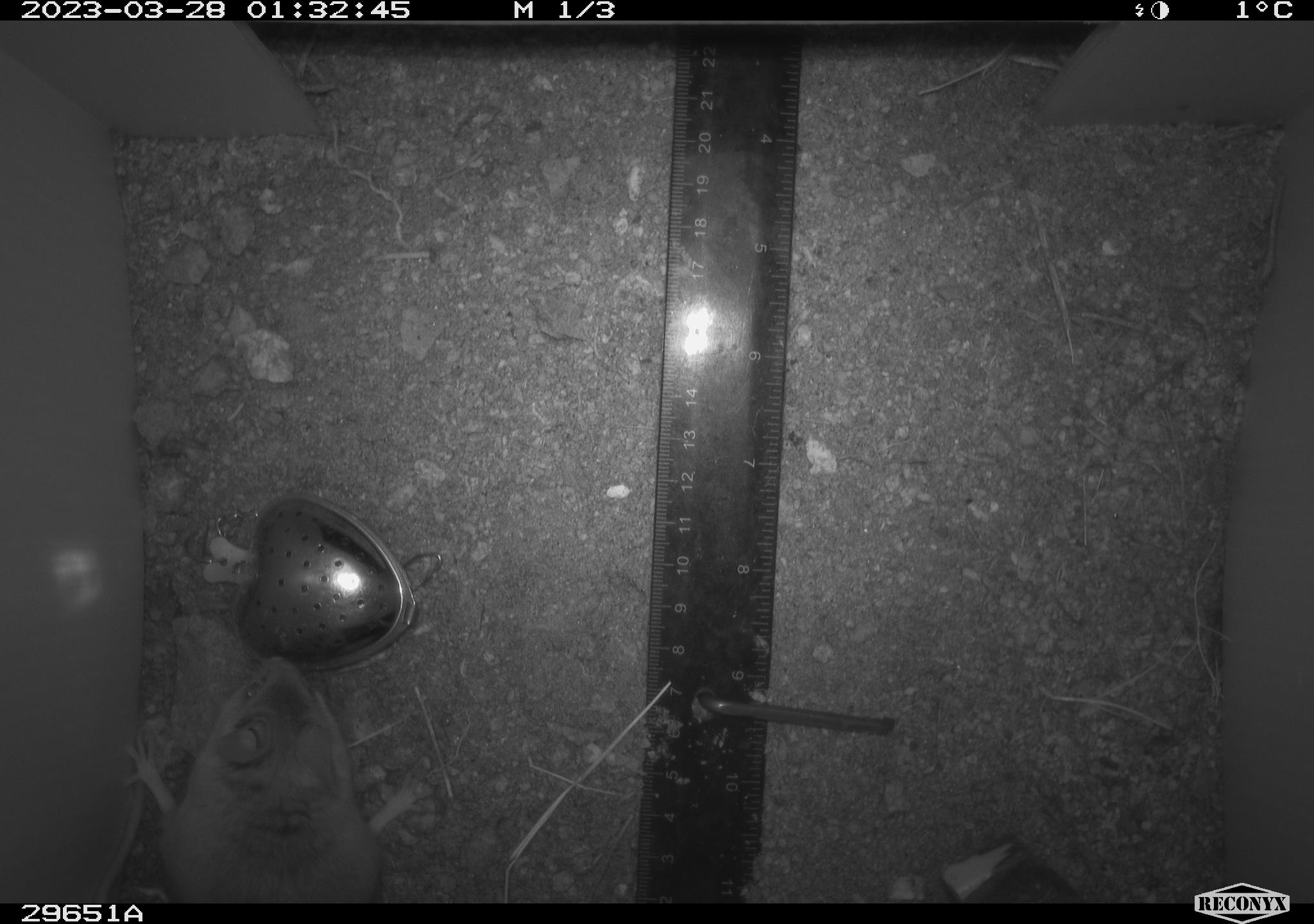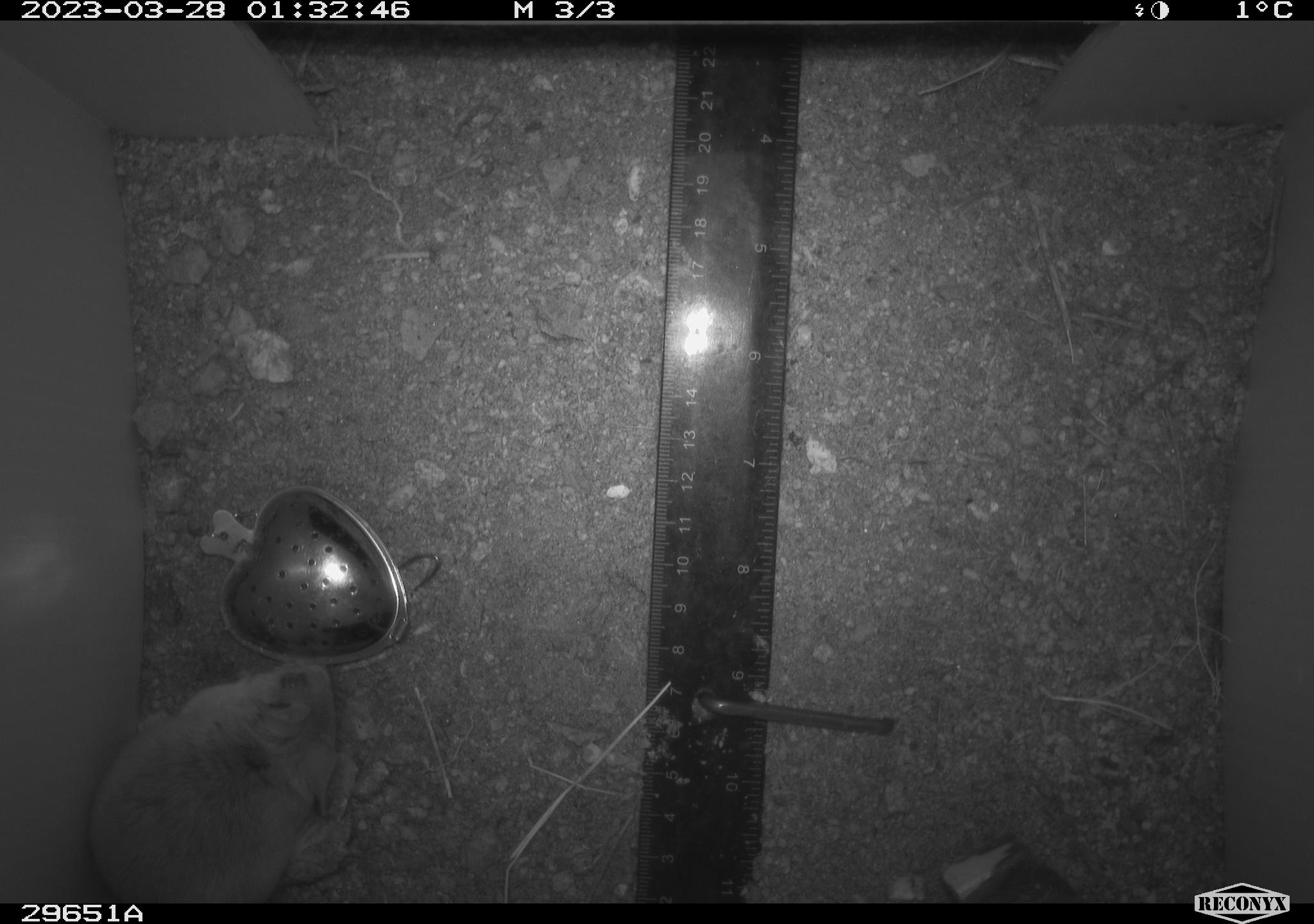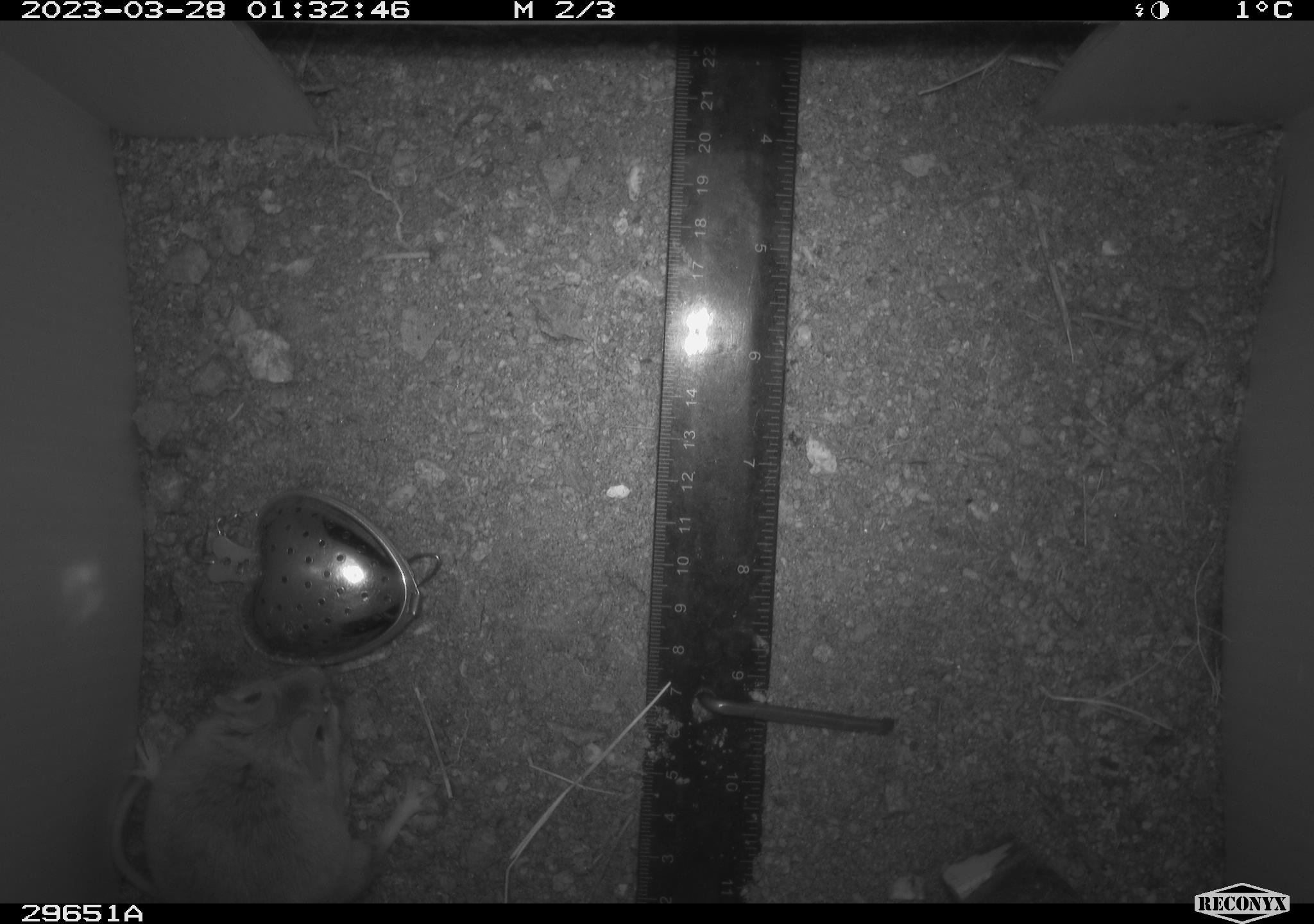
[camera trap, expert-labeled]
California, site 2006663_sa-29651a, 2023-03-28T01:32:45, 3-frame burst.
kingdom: Animalia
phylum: Chordata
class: Mammalia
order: Rodentia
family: Cricetidae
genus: Peromyscus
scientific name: Peromyscus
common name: deer mice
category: peromyscus species